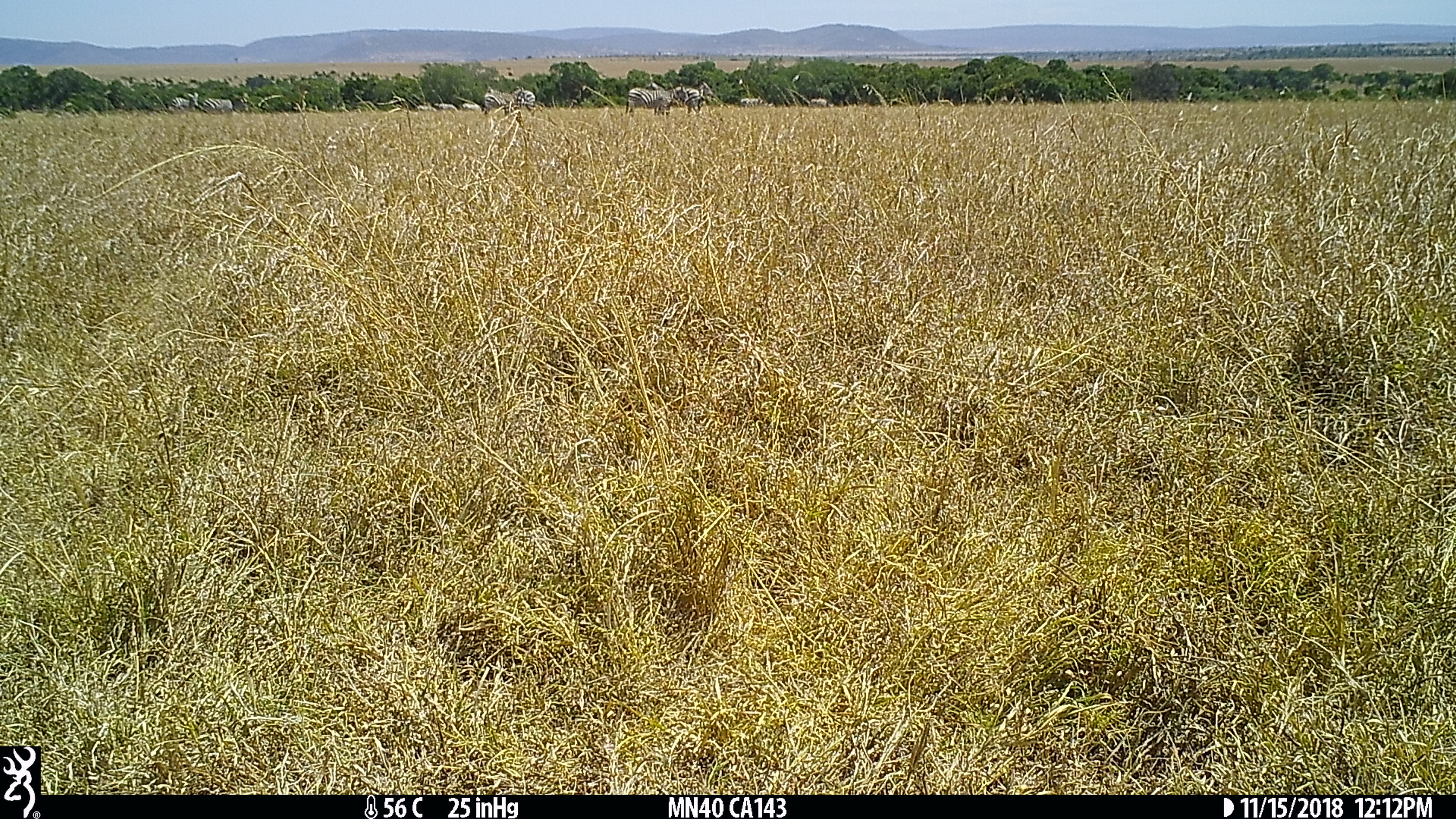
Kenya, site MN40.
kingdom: Animalia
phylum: Chordata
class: Mammalia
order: Perissodactyla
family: Equidae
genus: Equus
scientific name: Equus quagga burchellii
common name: burchell's zebra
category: zebra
Zebra (burchell's zebra) (Equus quagga burchellii).